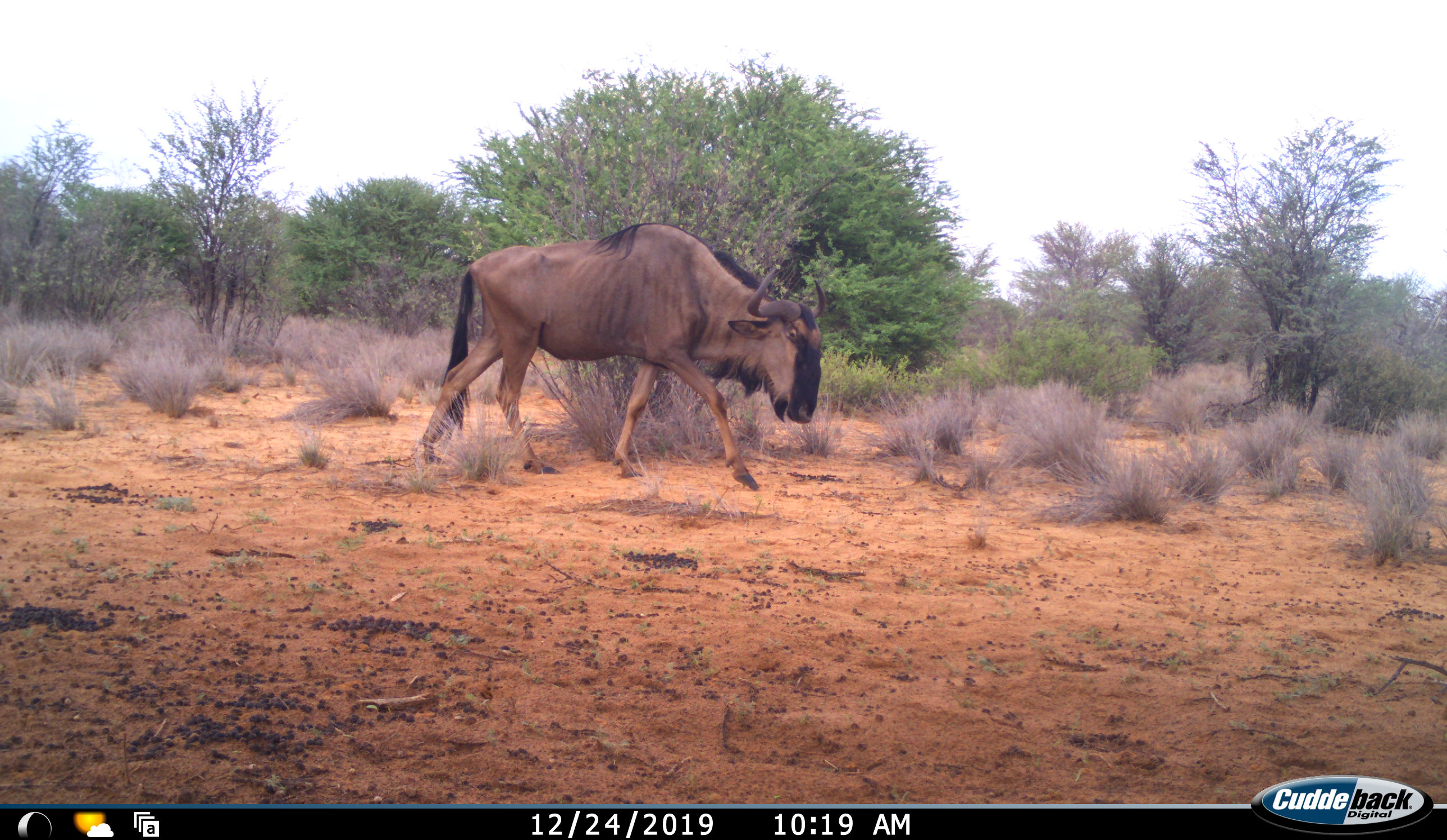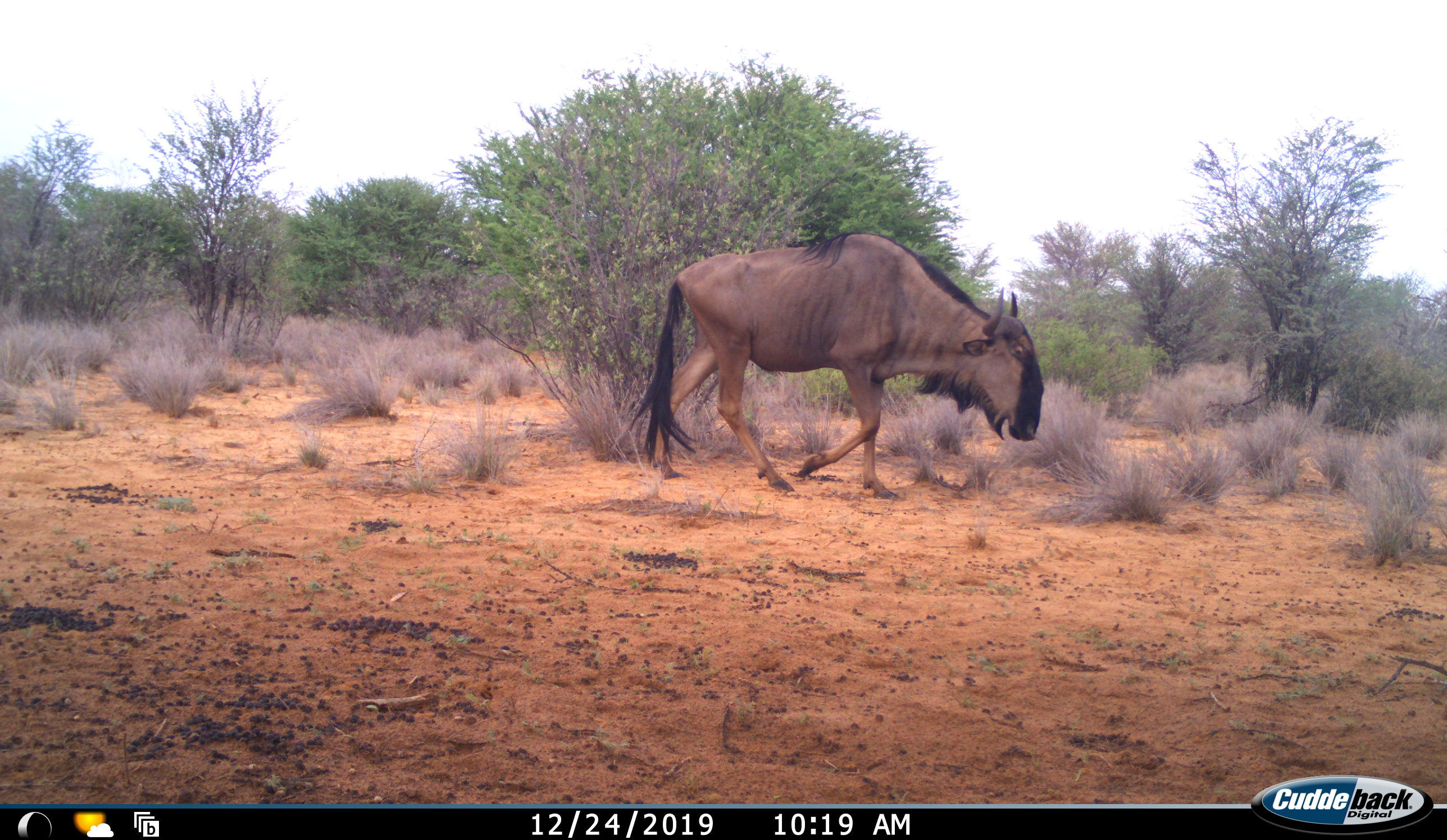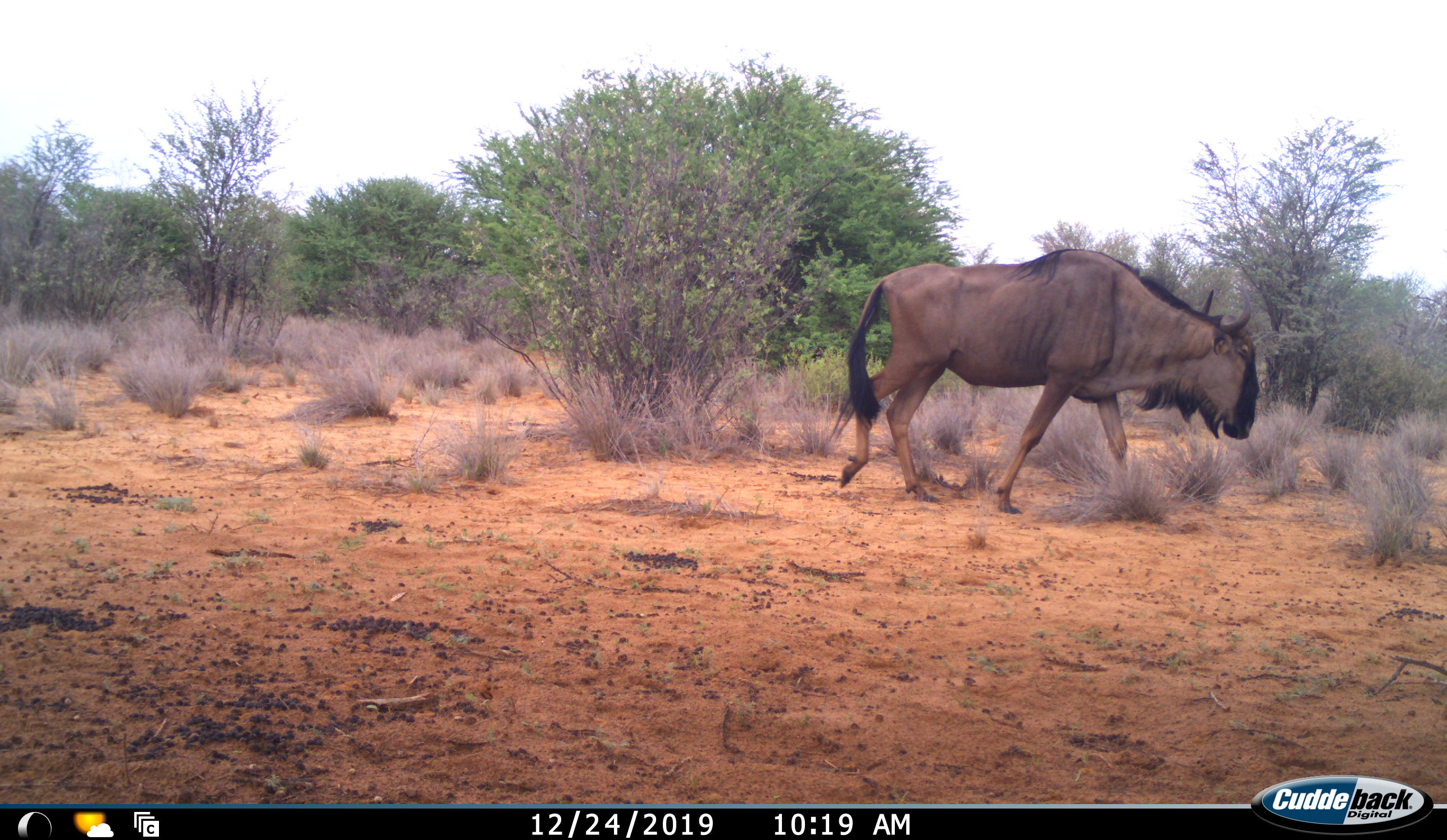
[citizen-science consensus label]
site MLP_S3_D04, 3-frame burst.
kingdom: Animalia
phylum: Chordata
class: Mammalia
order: Artiodactyla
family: Bovidae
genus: Connochaetes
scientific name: Connochaetes taurinus taurinus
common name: blue wildebeest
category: wildebeestblue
Wildebeestblue (blue wildebeest) (Connochaetes taurinus taurinus), count 1. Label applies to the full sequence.